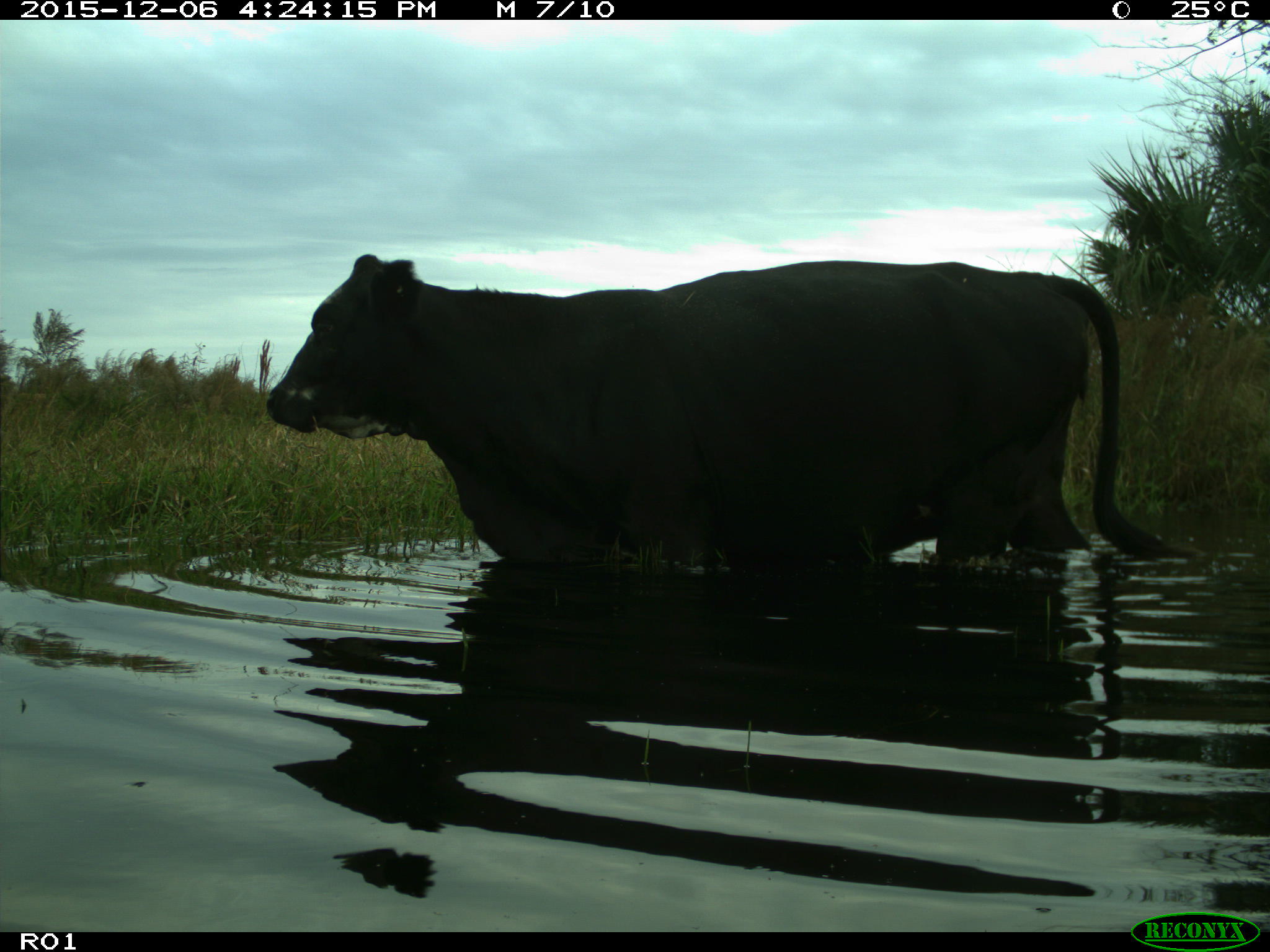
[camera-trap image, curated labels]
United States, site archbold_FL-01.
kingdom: Animalia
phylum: Chordata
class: Mammalia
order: Artiodactyla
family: Bovidae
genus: Bos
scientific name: Bos taurus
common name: domestic cow